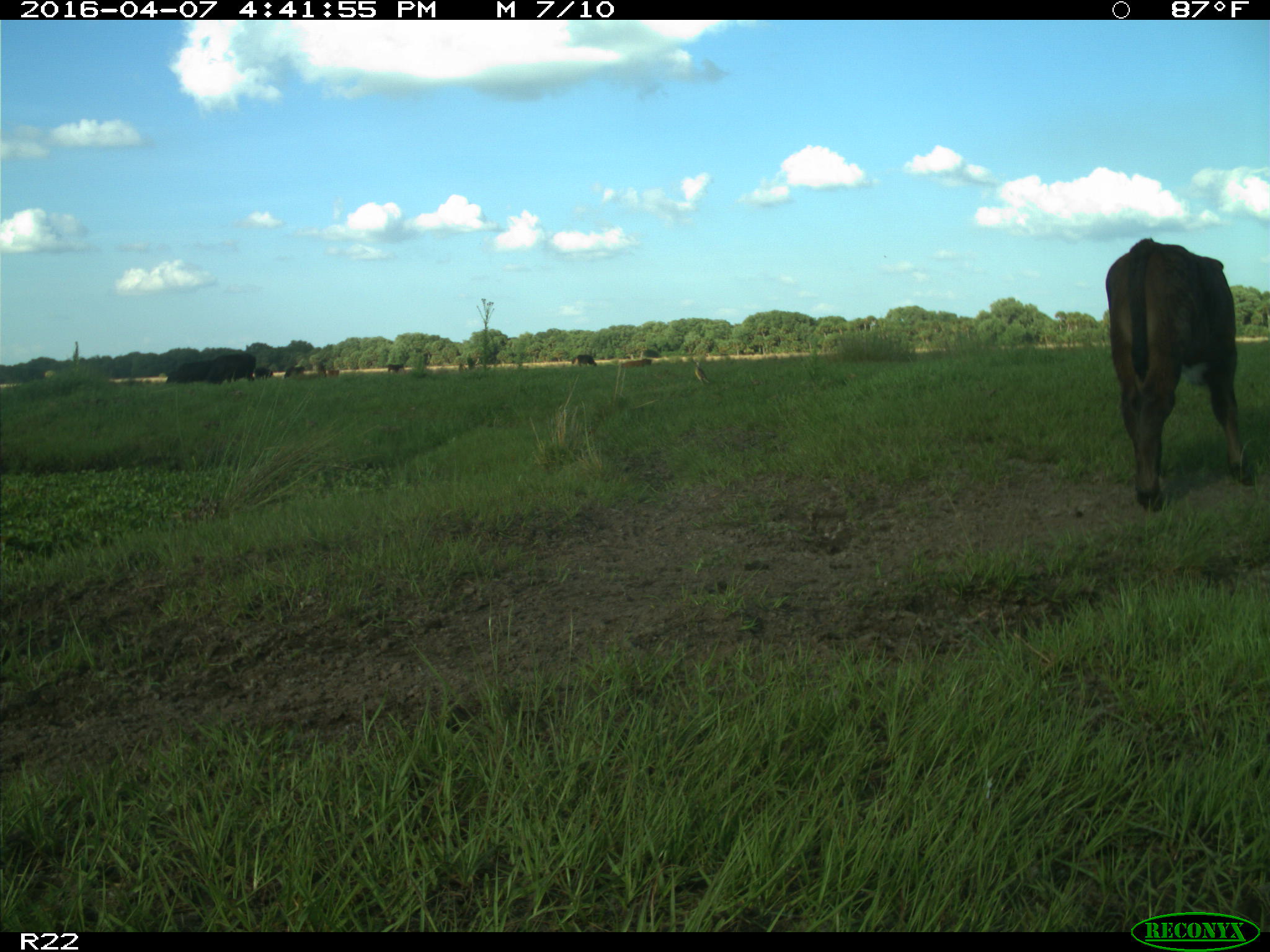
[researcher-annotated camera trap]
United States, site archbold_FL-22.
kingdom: Animalia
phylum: Chordata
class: Mammalia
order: Artiodactyla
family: Bovidae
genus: Bos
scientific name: Bos taurus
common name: domestic cow